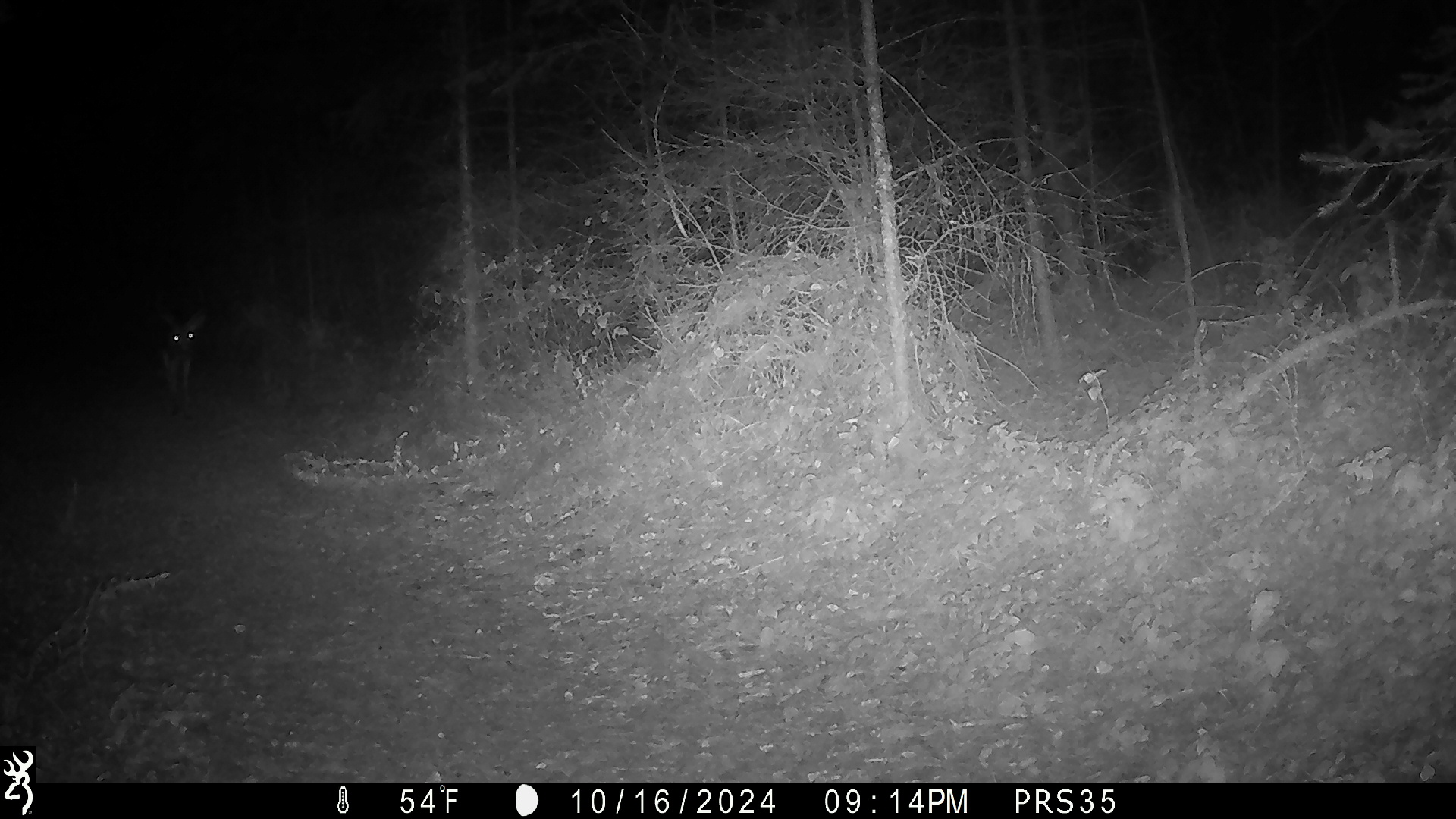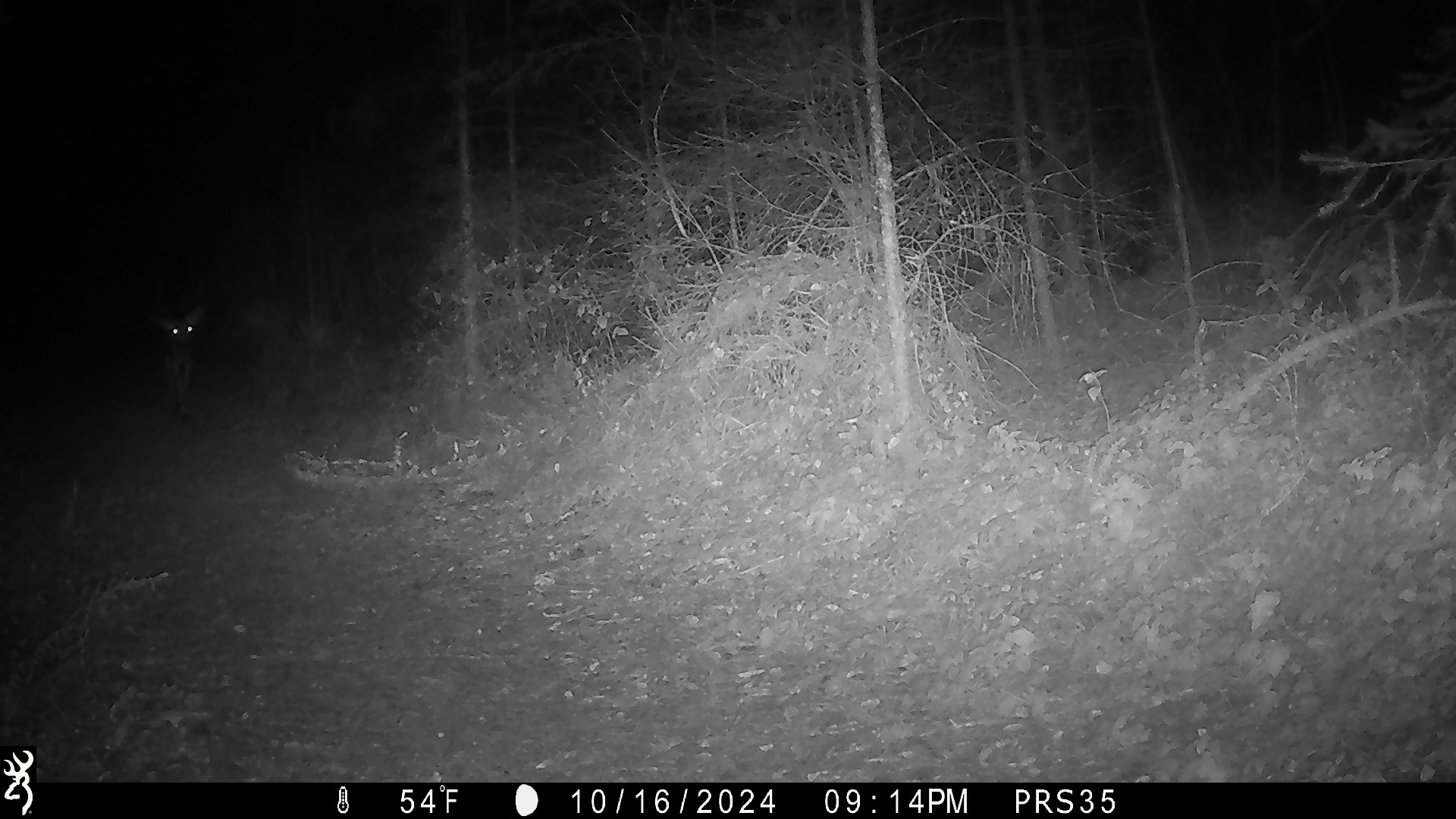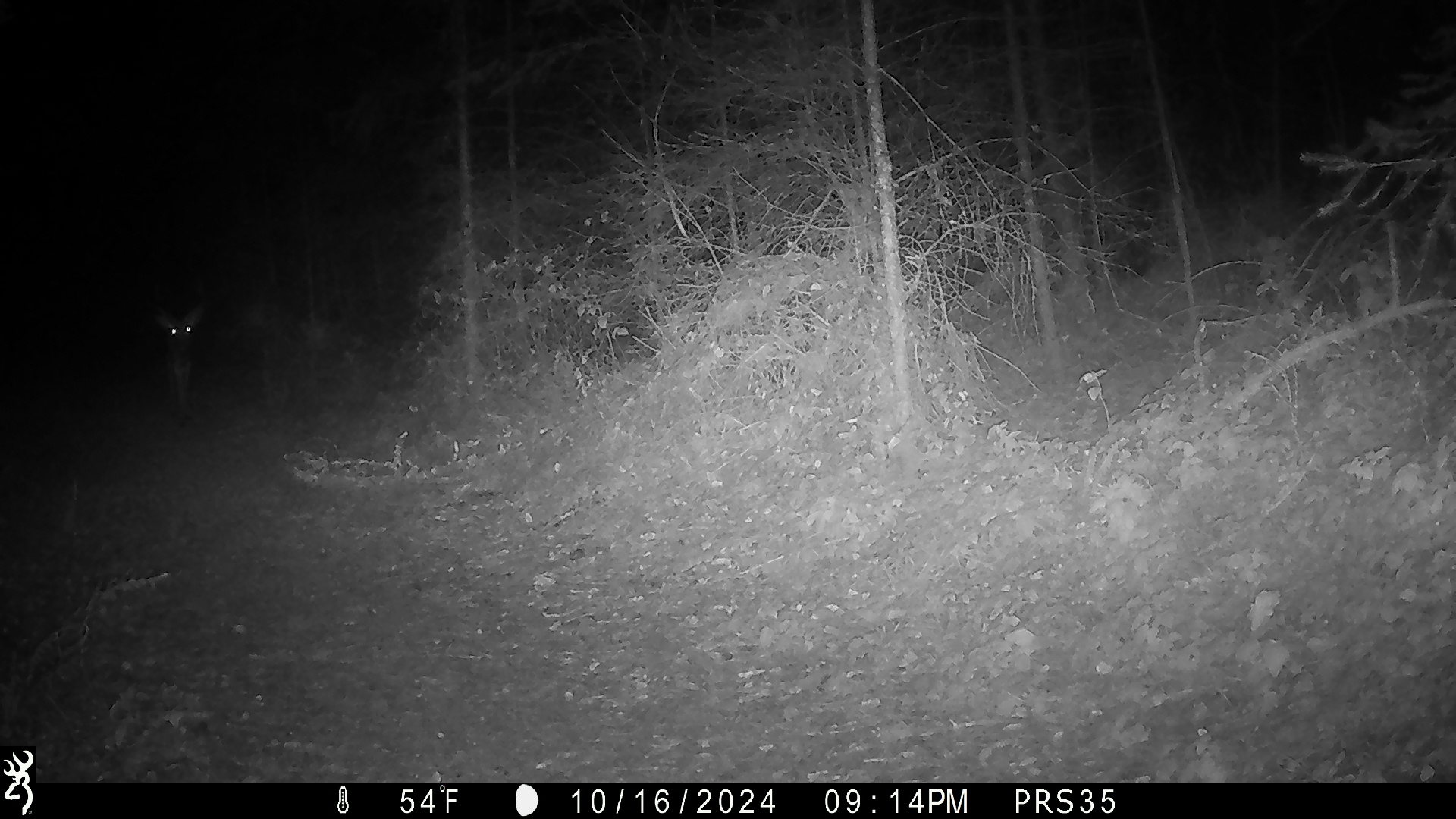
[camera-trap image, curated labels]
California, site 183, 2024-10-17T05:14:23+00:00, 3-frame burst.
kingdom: Animalia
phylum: Chordata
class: Mammalia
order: Artiodactyla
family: Cervidae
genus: Odocoileus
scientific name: Odocoileus hemionus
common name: mule deer